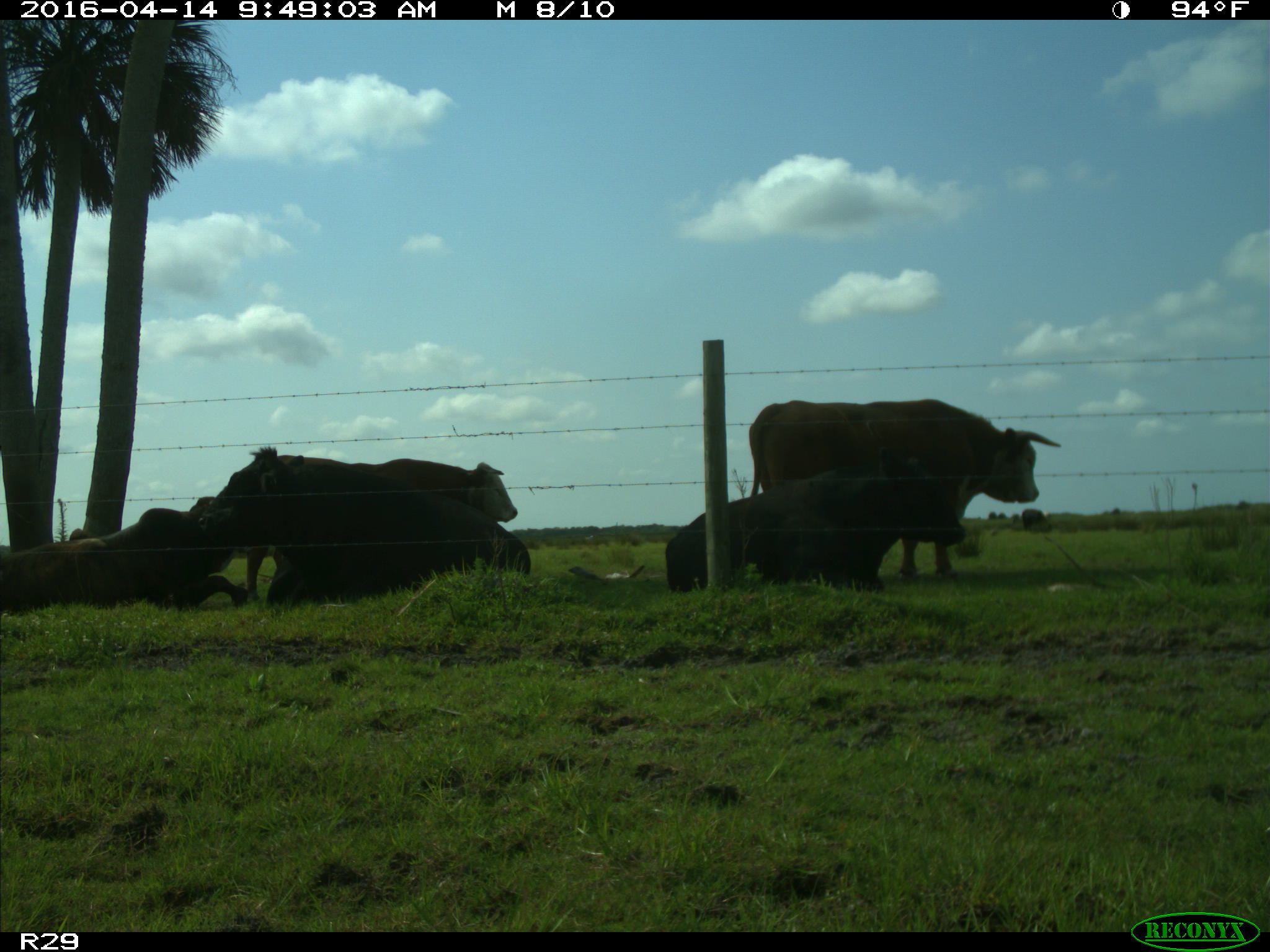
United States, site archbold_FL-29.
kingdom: Animalia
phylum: Chordata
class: Mammalia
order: Artiodactyla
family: Bovidae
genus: Bos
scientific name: Bos taurus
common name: domestic cow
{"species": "Bos taurus (domestic cow)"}